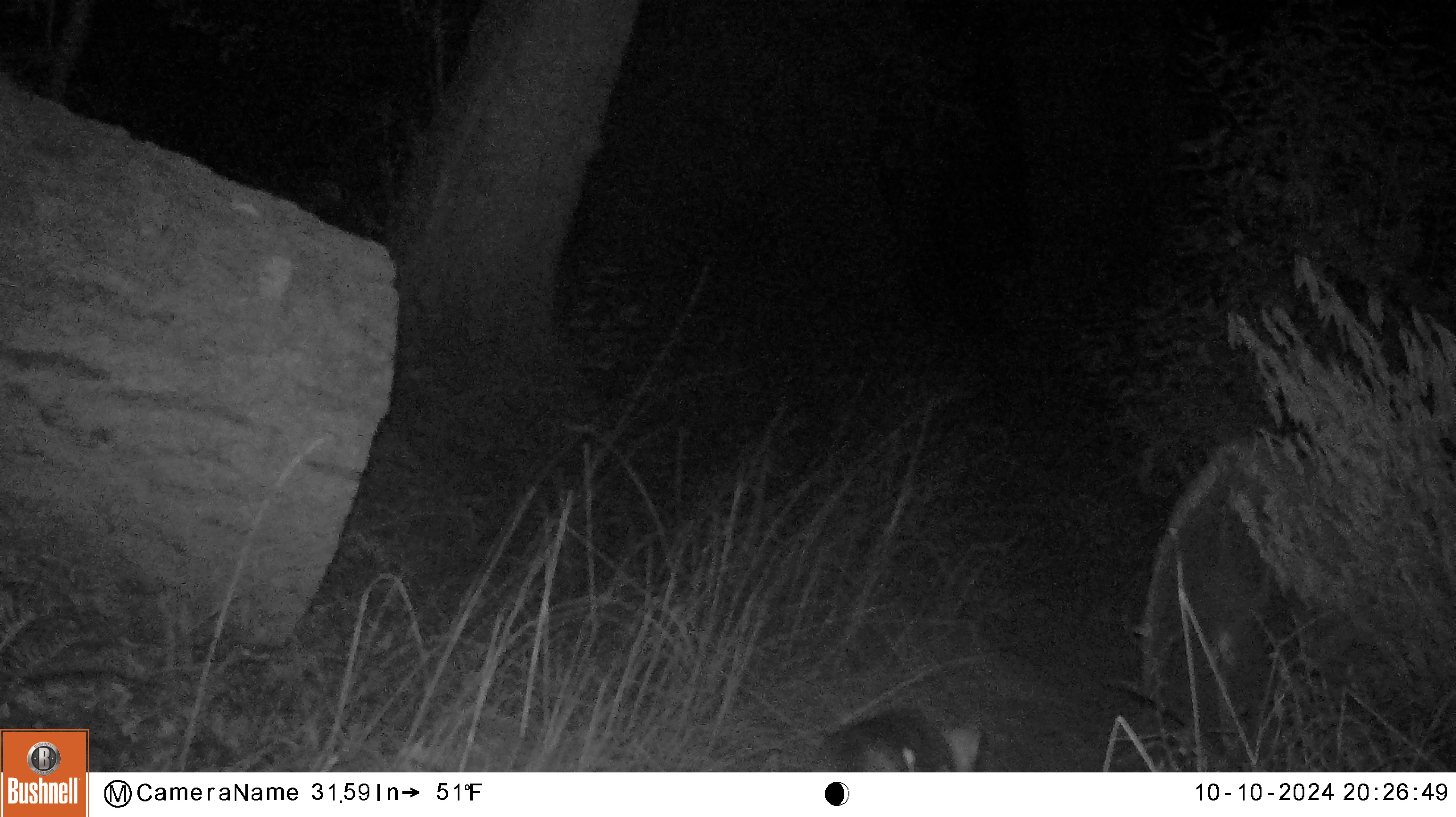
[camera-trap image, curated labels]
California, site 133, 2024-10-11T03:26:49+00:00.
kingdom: Animalia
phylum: Chordata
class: Mammalia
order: Carnivora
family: Canidae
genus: Urocyon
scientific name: Urocyon cinereoargenteus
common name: gray fox